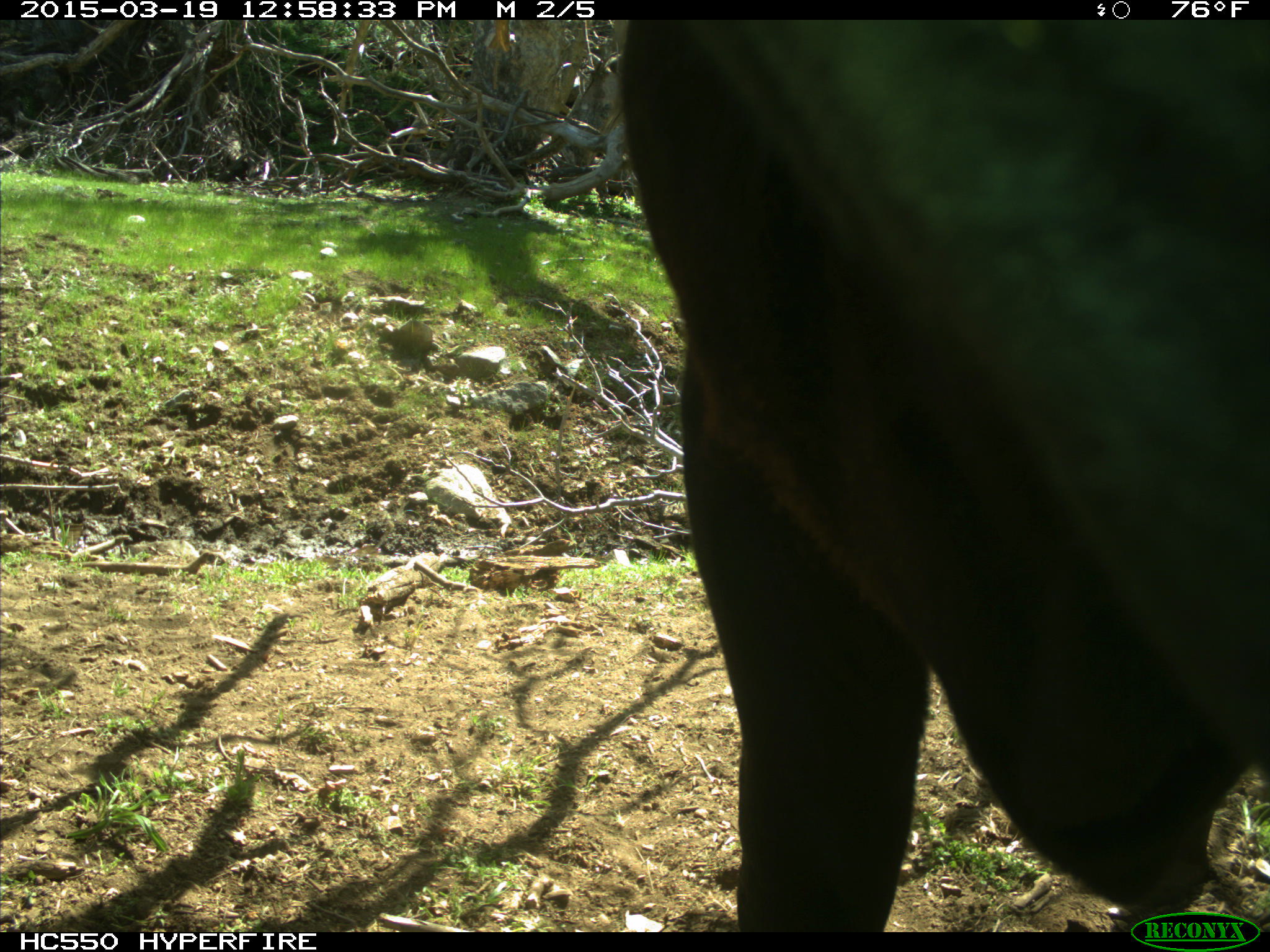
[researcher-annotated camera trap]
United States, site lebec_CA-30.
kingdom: Animalia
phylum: Chordata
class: Mammalia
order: Artiodactyla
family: Bovidae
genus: Bos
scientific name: Bos taurus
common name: domestic cow